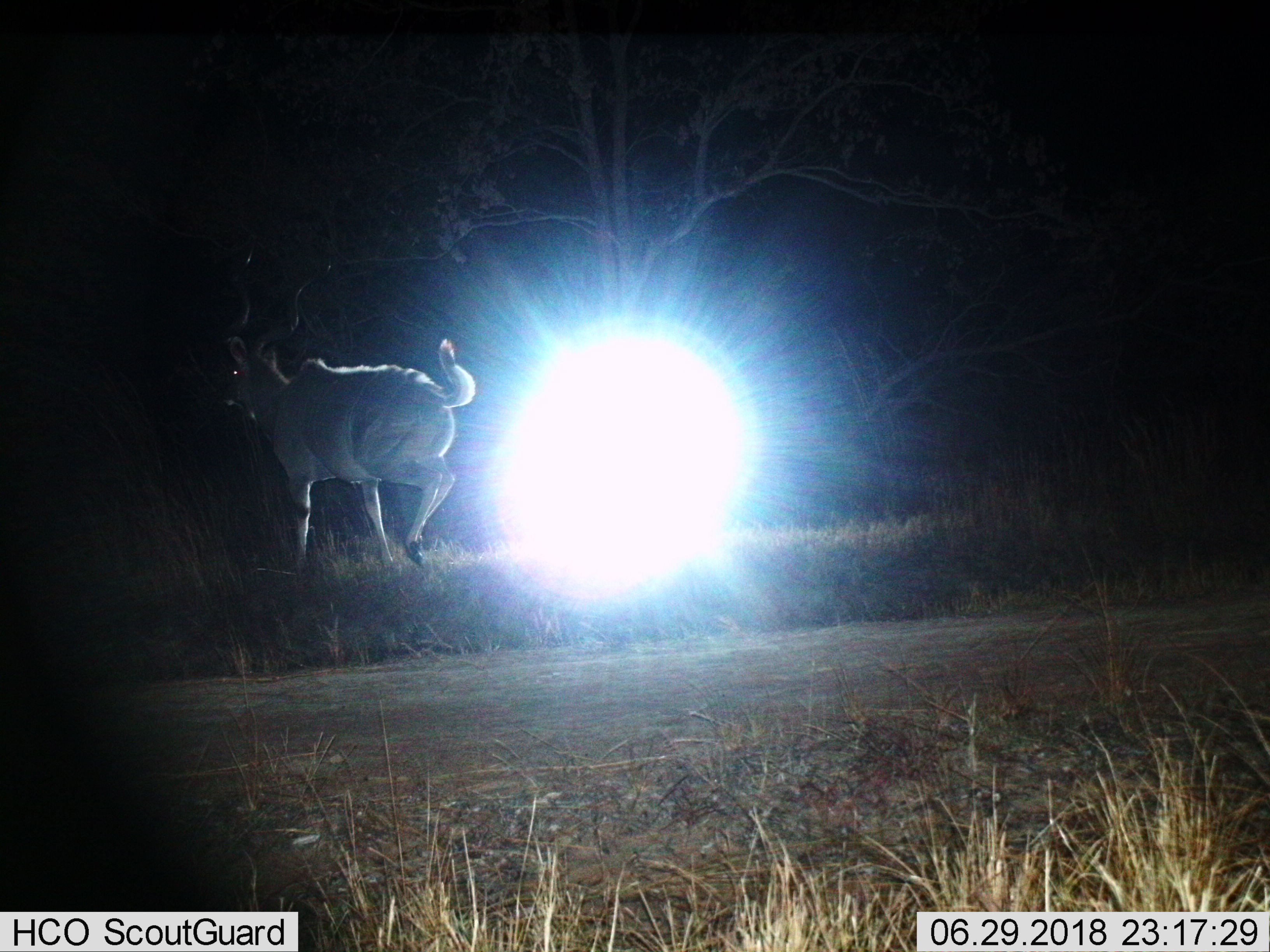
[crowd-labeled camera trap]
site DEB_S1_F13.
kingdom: Animalia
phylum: Chordata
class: Mammalia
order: Artiodactyla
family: Bovidae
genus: Tragelaphus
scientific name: Tragelaphus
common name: kudu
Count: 1.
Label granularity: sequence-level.